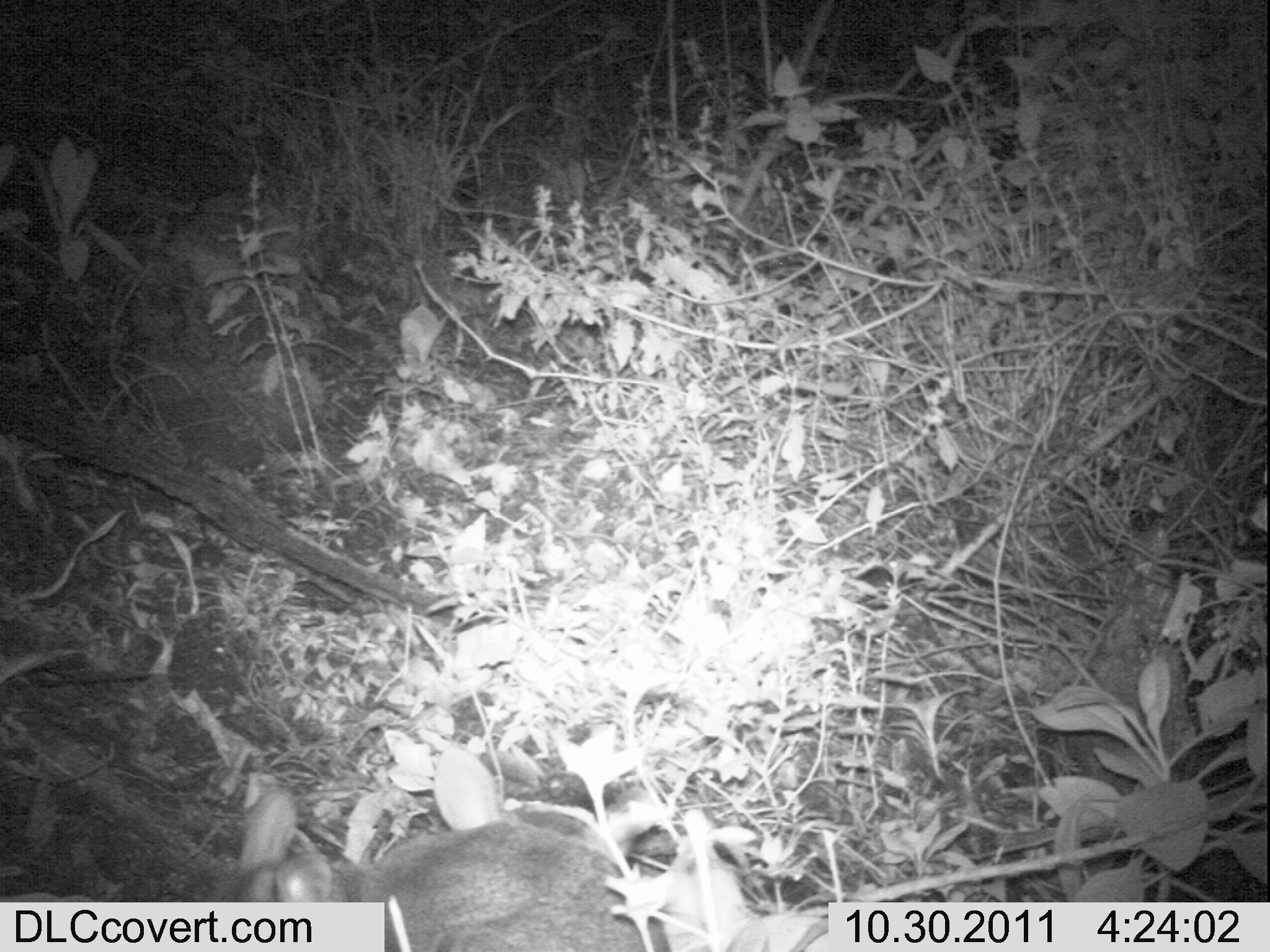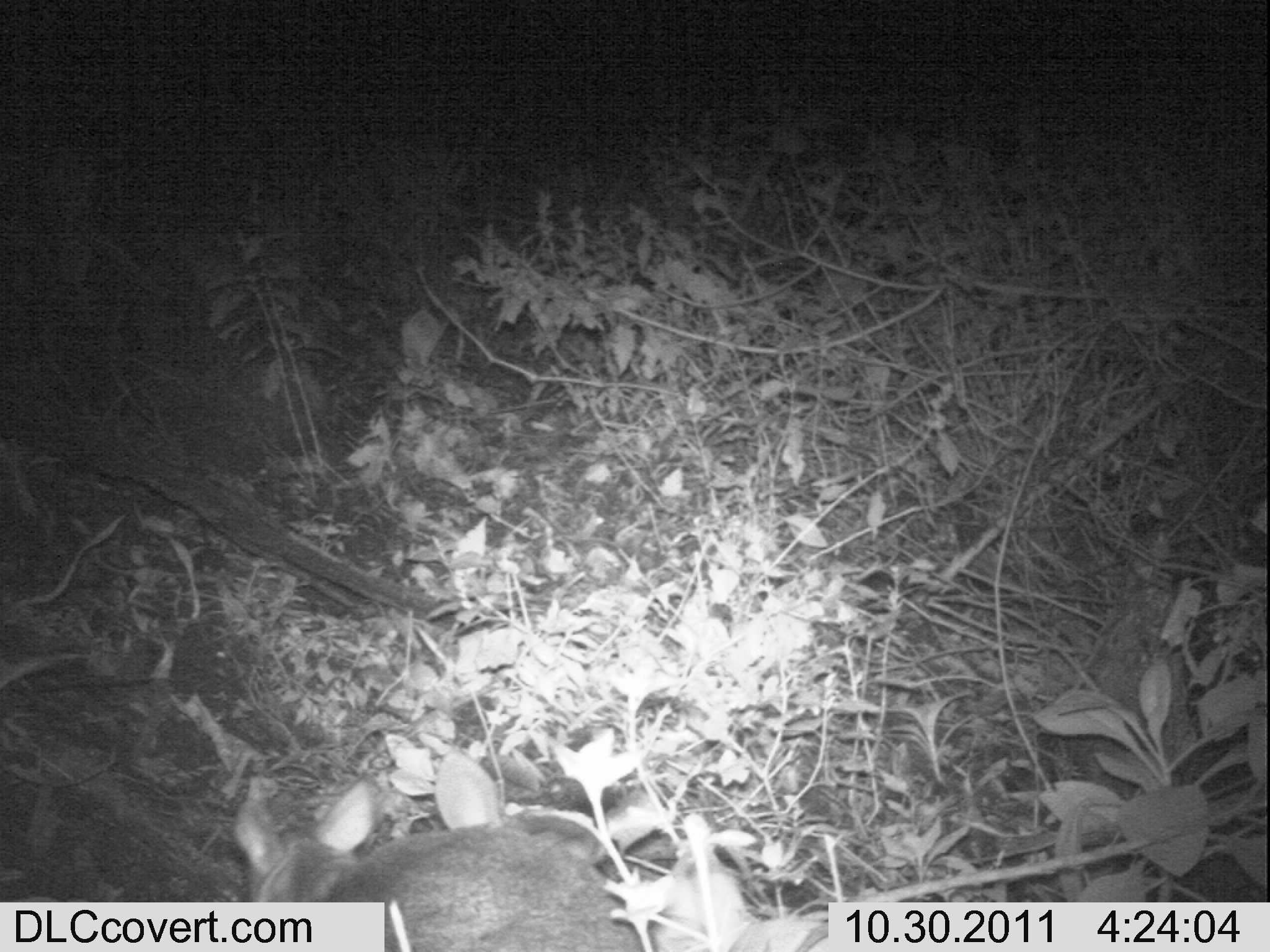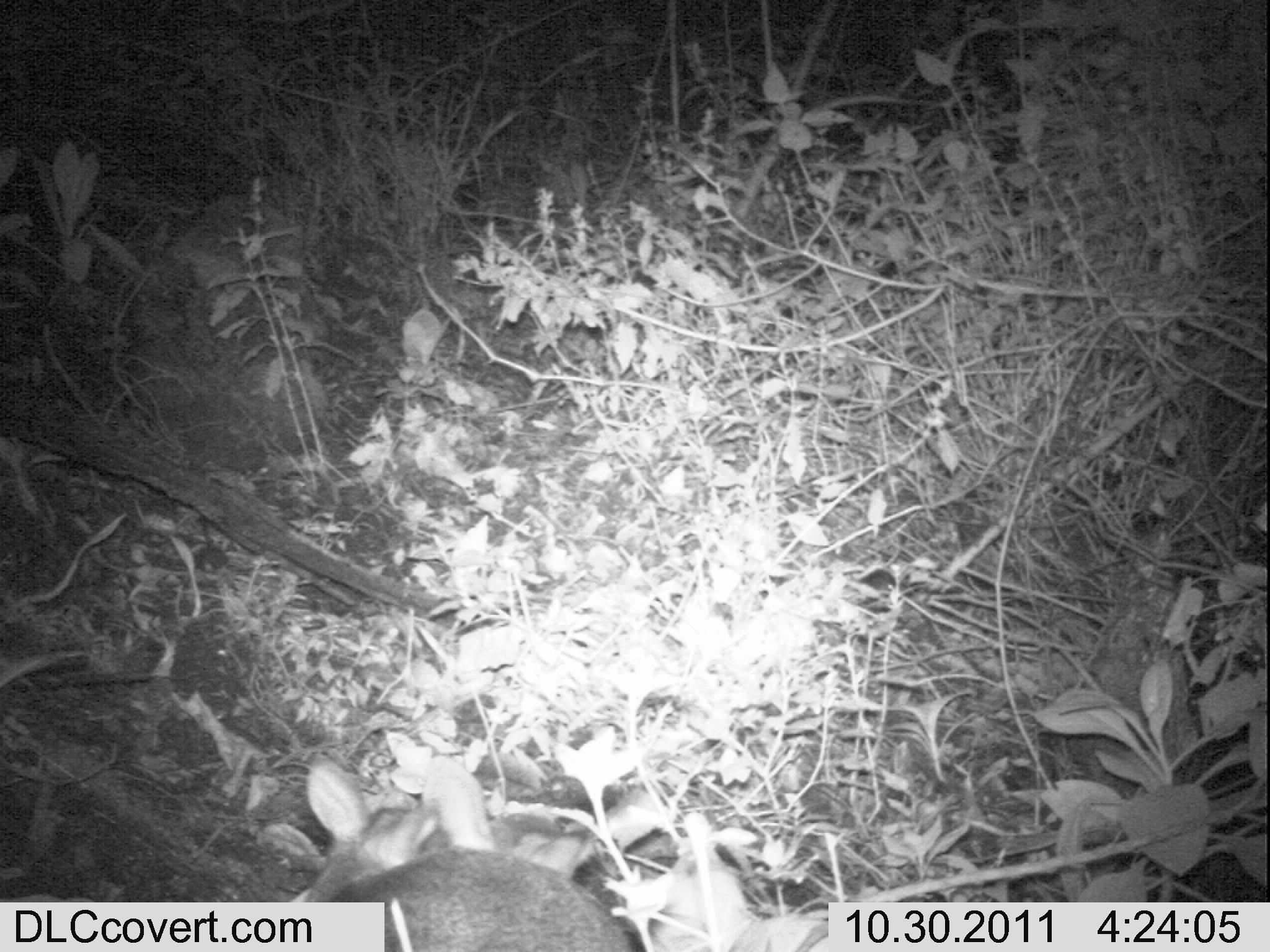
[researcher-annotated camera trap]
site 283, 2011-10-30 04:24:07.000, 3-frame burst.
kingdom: Animalia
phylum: Chordata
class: Mammalia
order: Artiodactyla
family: Bovidae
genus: Nesotragus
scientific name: Nesotragus moschatus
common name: suni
Nesotragus moschatus (suni), count 1.